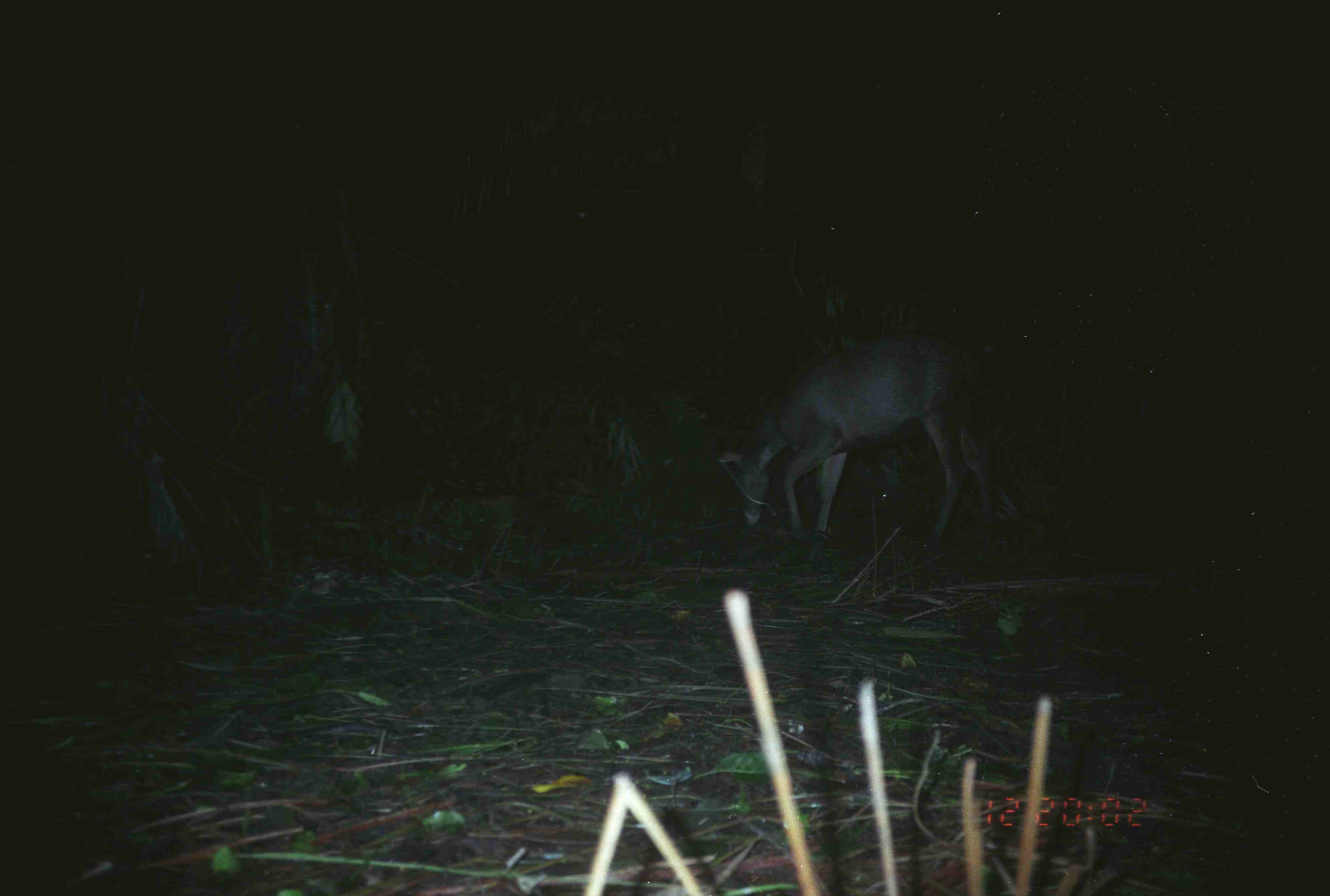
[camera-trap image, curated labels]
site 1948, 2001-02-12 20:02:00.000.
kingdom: Animalia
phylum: Chordata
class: Mammalia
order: Artiodactyla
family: Cervidae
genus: Rusa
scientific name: Rusa unicolor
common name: sambar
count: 1